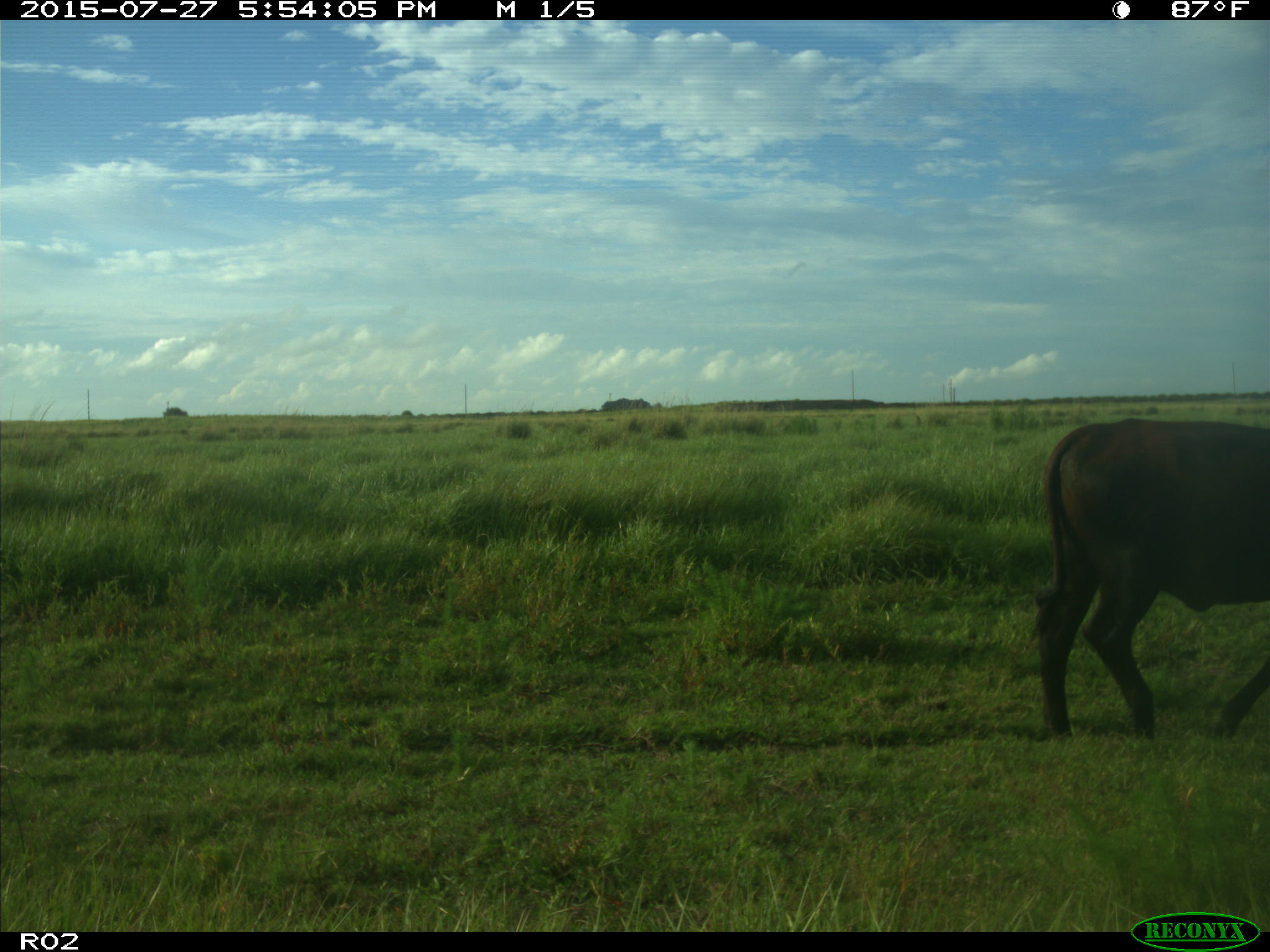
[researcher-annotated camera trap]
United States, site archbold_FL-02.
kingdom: Animalia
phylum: Chordata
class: Mammalia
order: Artiodactyla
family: Bovidae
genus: Bos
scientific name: Bos taurus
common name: domestic cow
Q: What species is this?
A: Bos taurus (domestic cow).